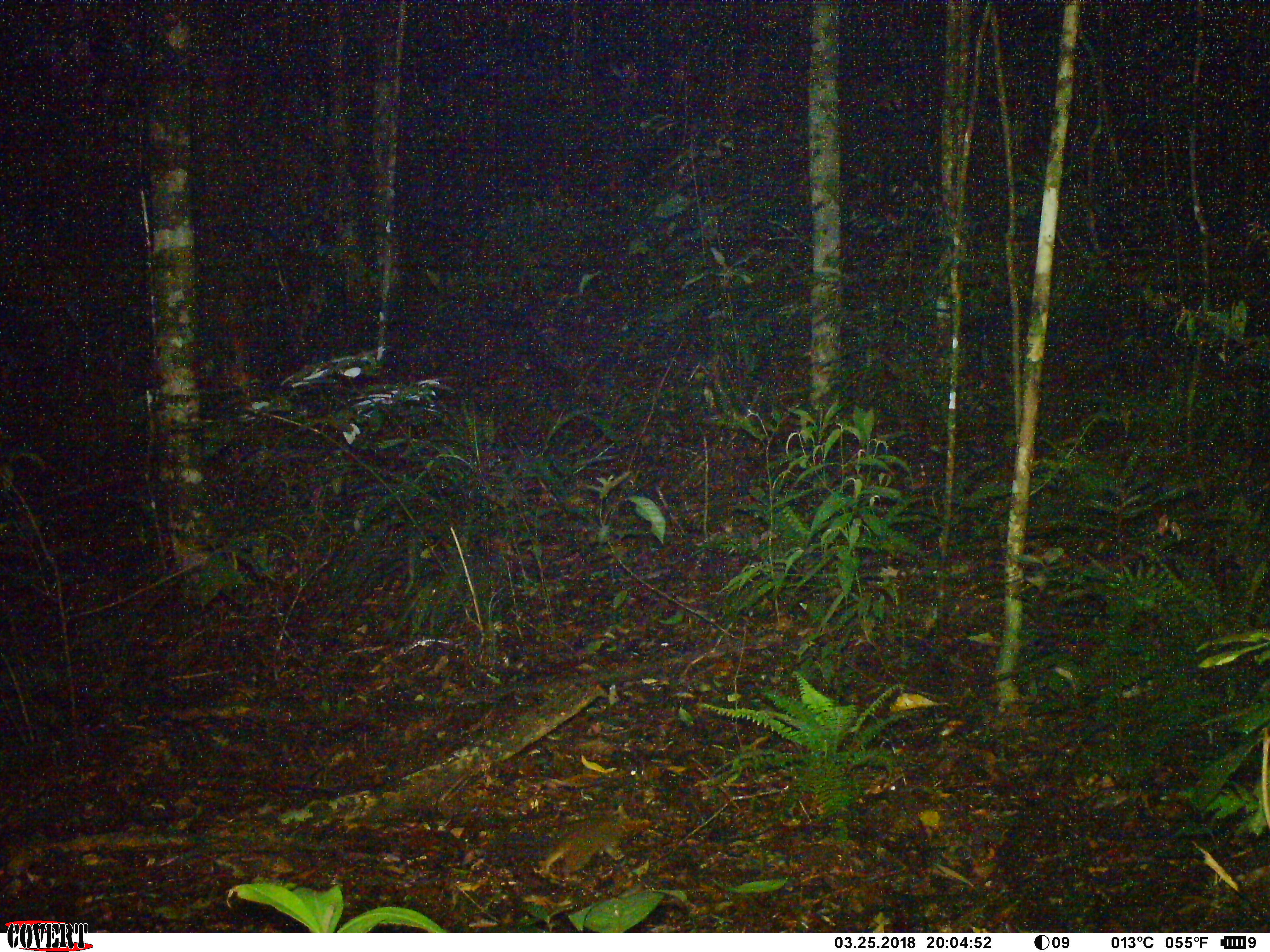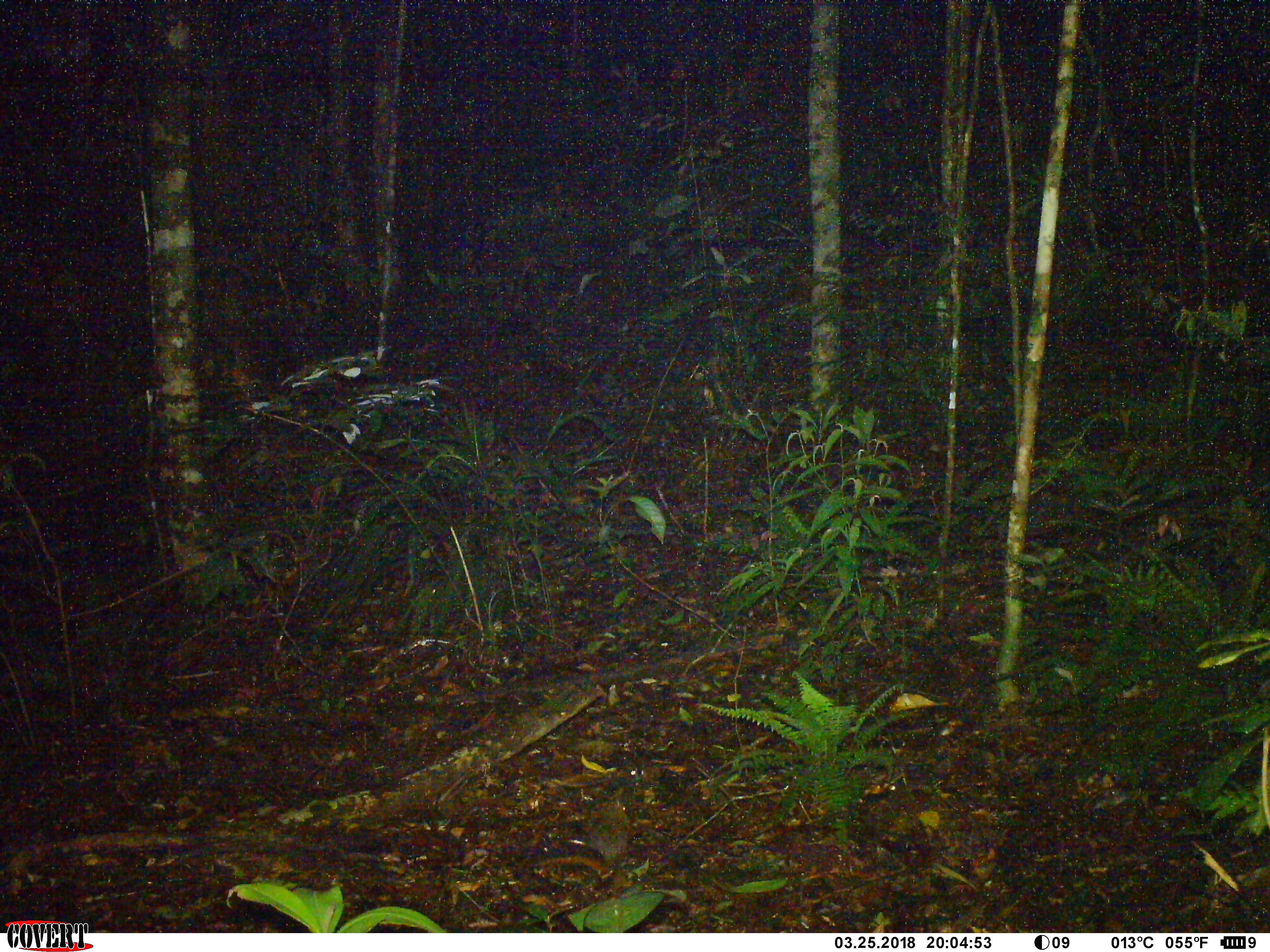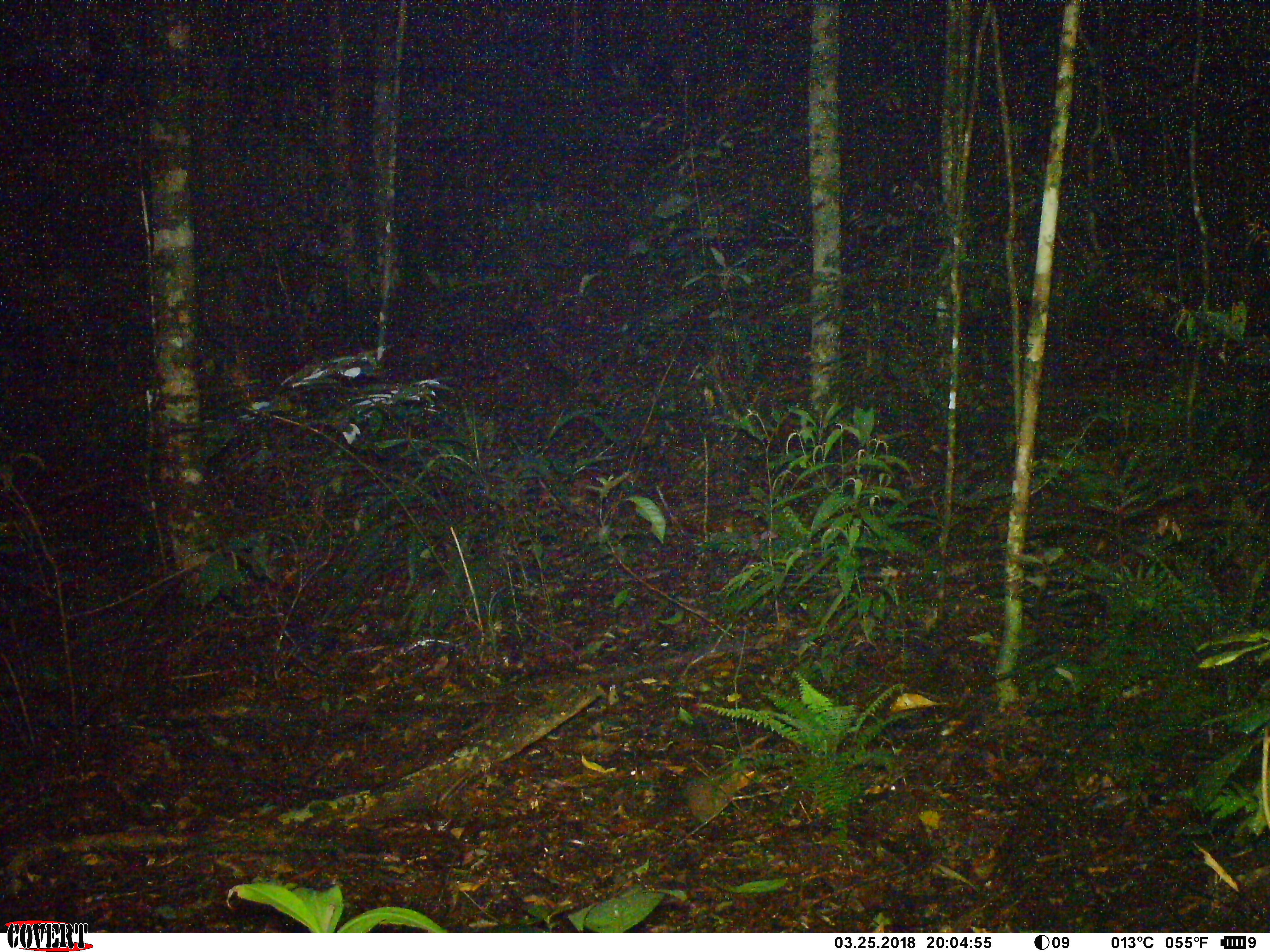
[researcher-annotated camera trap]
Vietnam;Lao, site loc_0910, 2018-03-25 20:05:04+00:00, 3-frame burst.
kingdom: Animalia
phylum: Chordata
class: Mammalia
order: Rodentia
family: Sciuridae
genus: Dremomys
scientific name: Dremomys rufigenis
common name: red-cheeked squirrel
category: red cheeked squirrel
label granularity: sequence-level